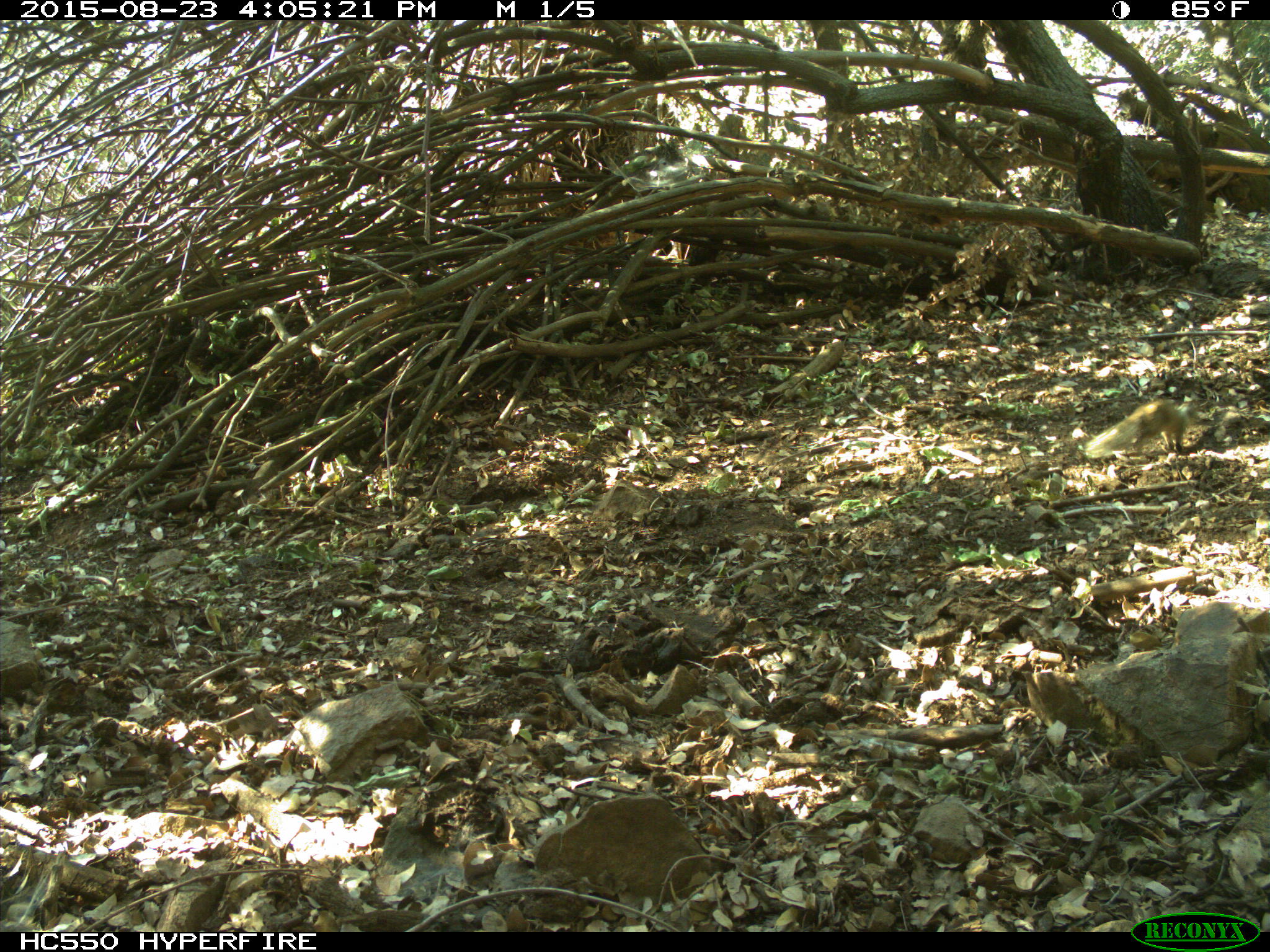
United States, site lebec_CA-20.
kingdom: Animalia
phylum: Chordata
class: Mammalia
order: Rodentia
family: Sciuridae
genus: Otospermophilus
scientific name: Otospermophilus beecheyi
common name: california ground squirrel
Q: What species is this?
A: Otospermophilus beecheyi (california ground squirrel).